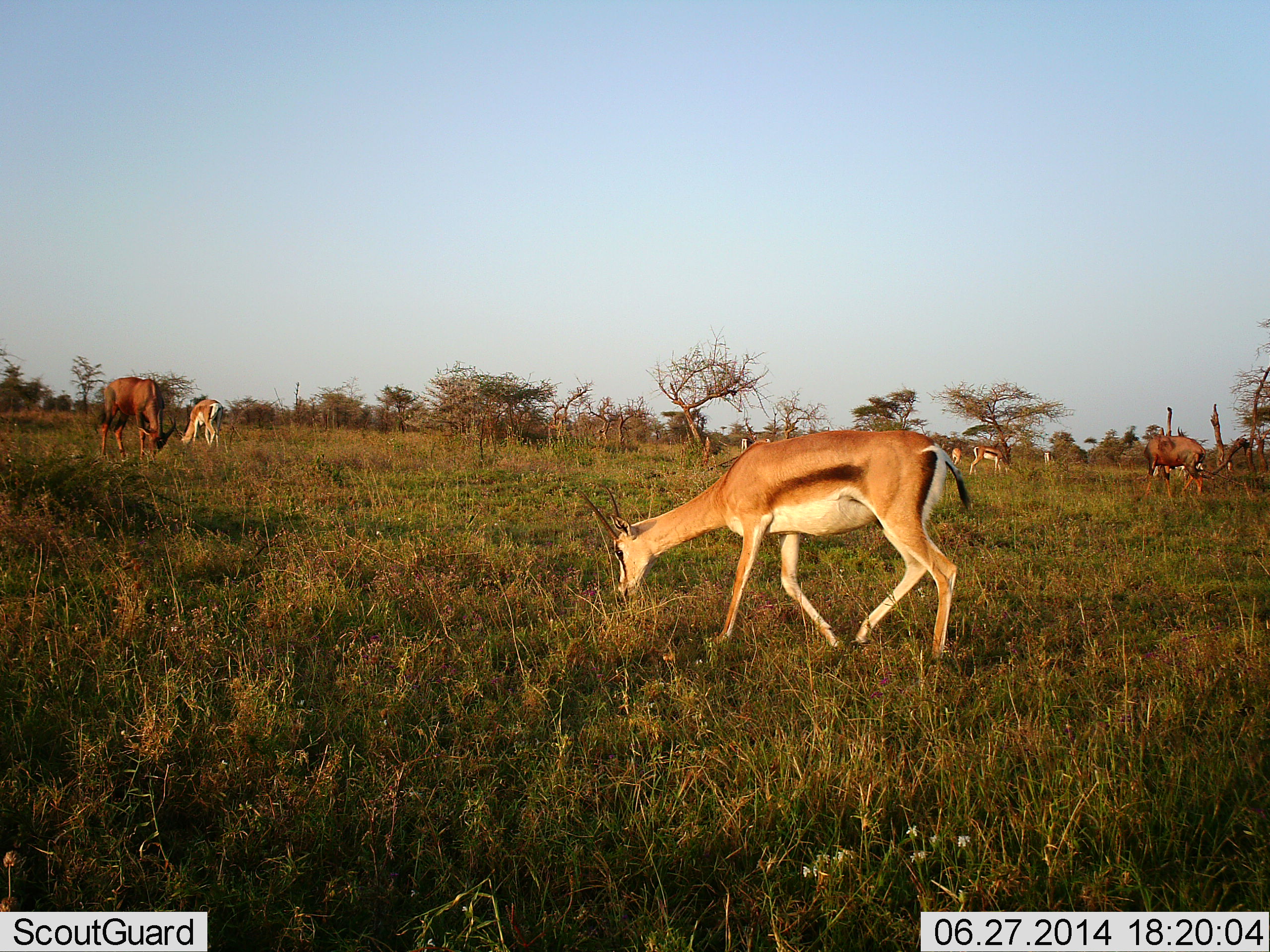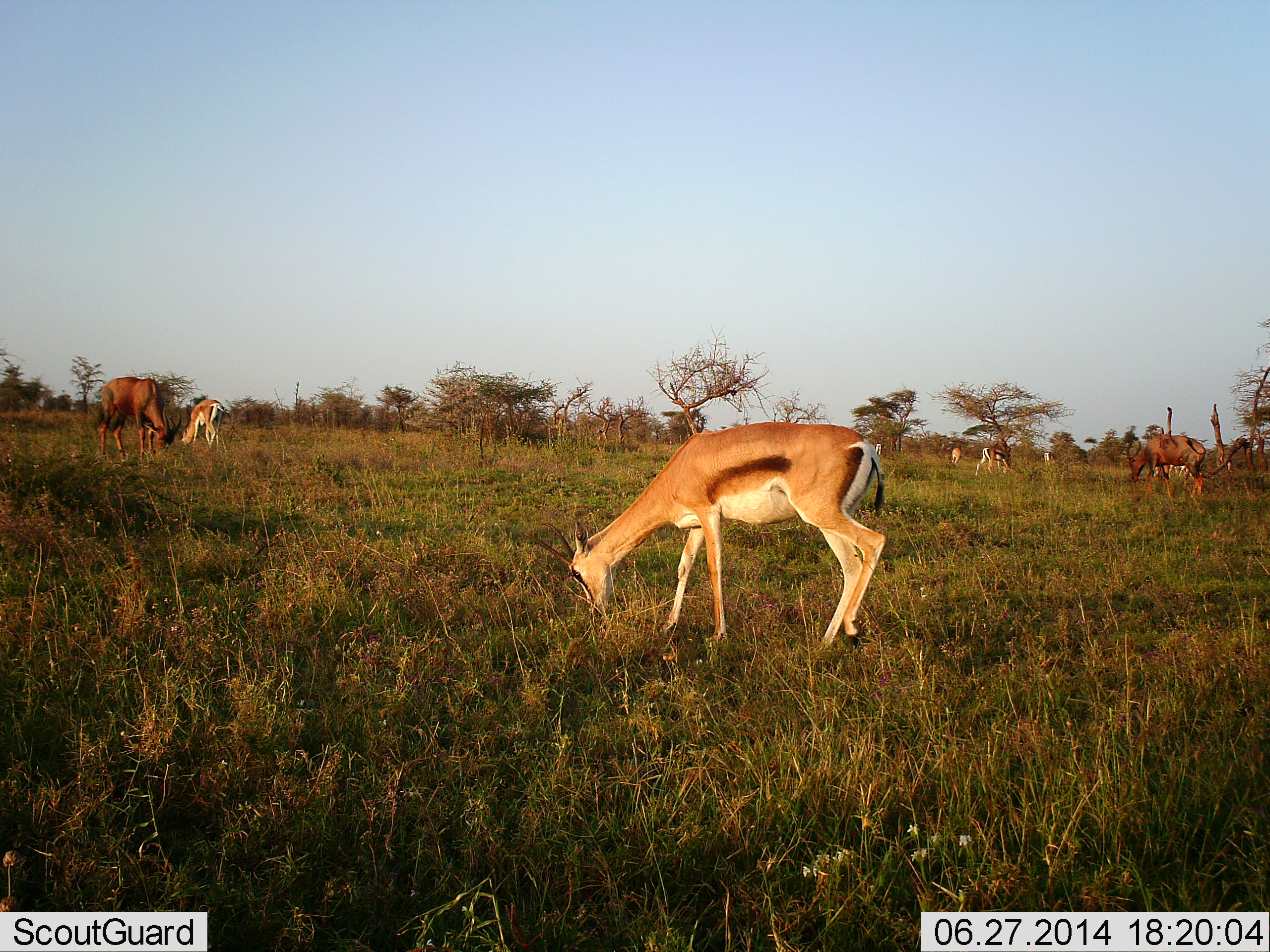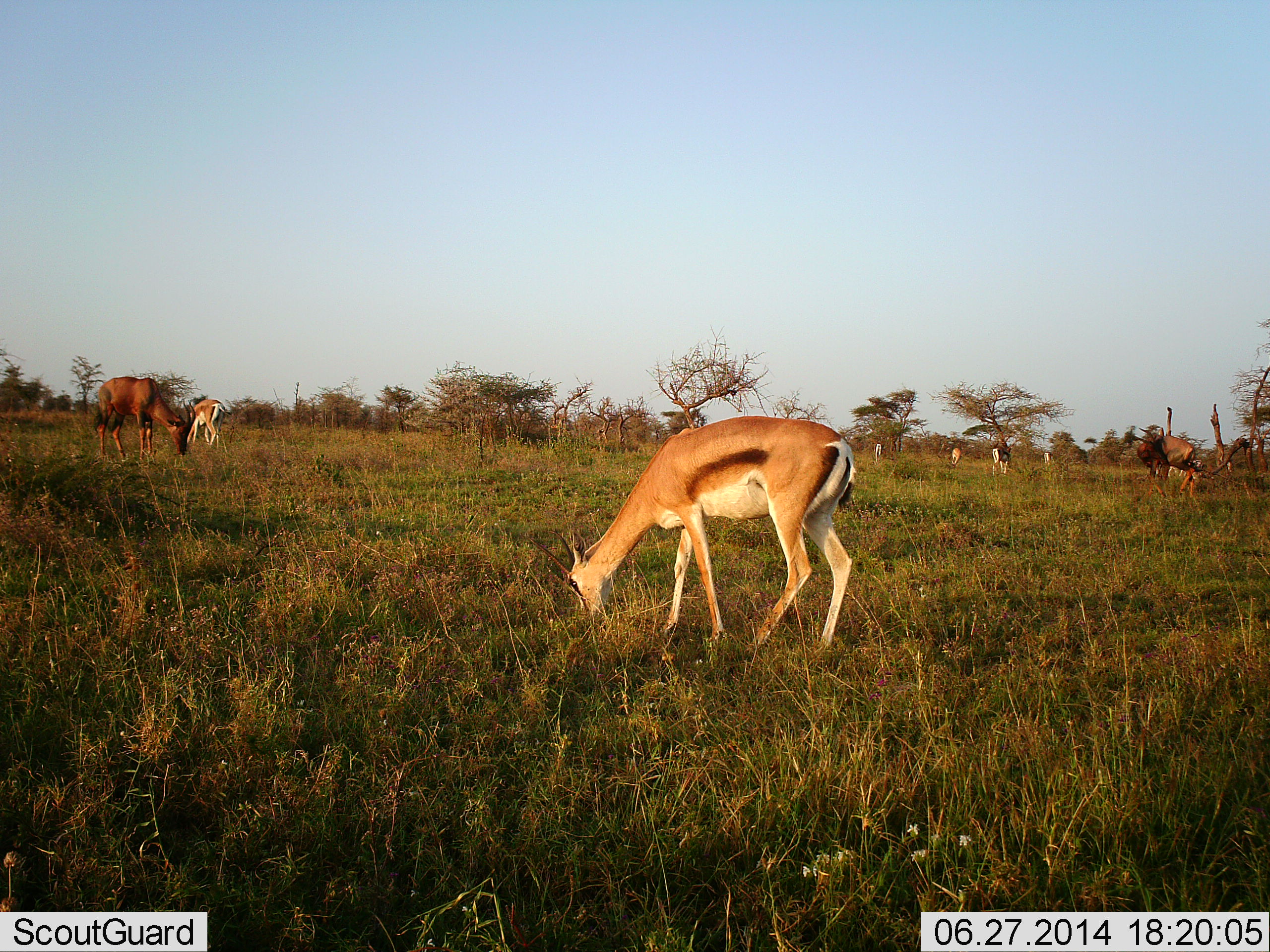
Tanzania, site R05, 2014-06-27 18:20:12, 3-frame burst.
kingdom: Animalia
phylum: Chordata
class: Mammalia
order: Artiodactyla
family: Bovidae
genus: Eudorcas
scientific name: Eudorcas thomsonii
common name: thomson's gazelle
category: gazellethomsons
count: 5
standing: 27%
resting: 0%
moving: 20%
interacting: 0%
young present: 0%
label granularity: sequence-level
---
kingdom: Animalia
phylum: Chordata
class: Mammalia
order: Artiodactyla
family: Bovidae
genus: Damaliscus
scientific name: Damaliscus lunatus jimela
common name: topi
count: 2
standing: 13%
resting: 0%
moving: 13%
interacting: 0%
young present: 0%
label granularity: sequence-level